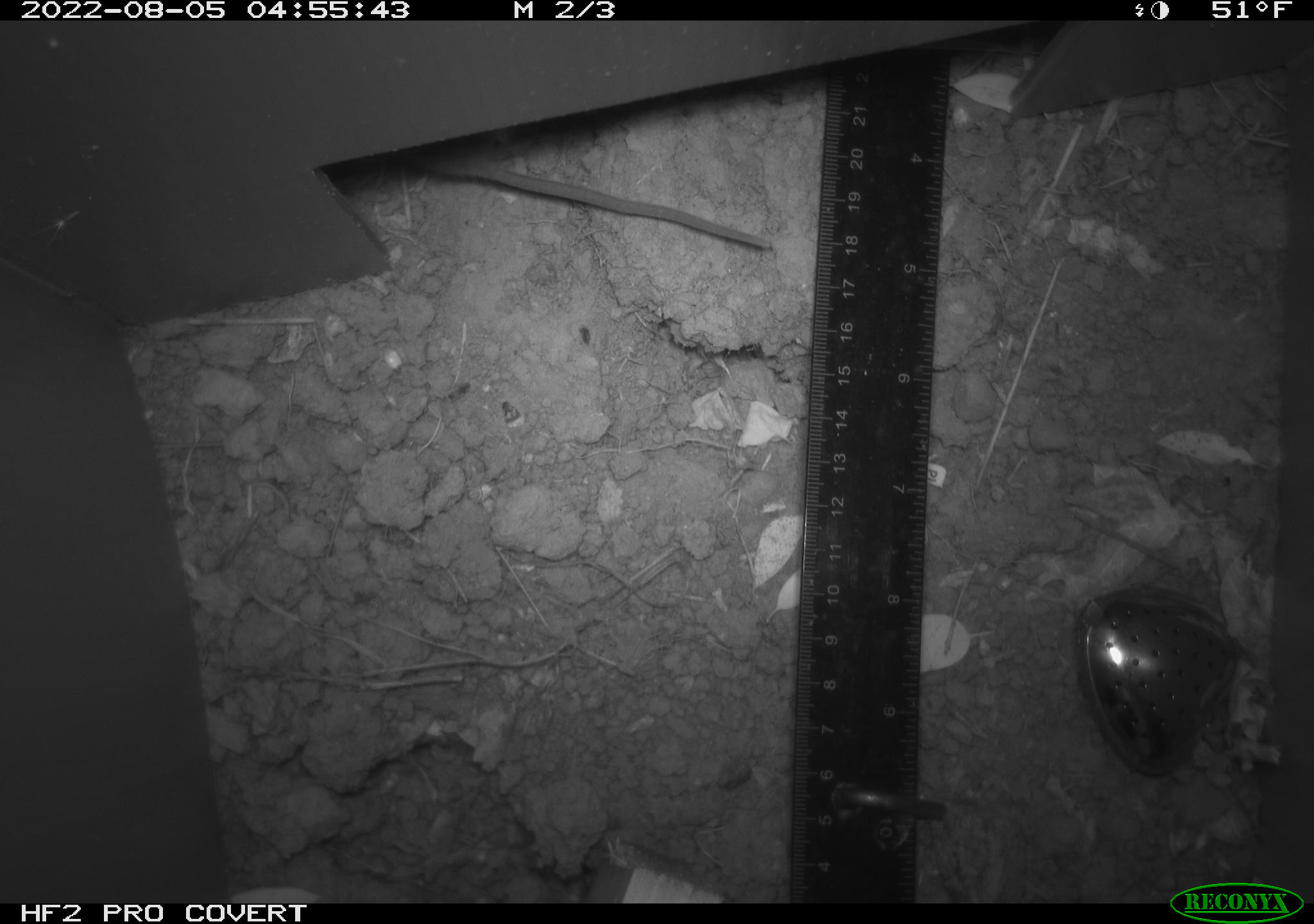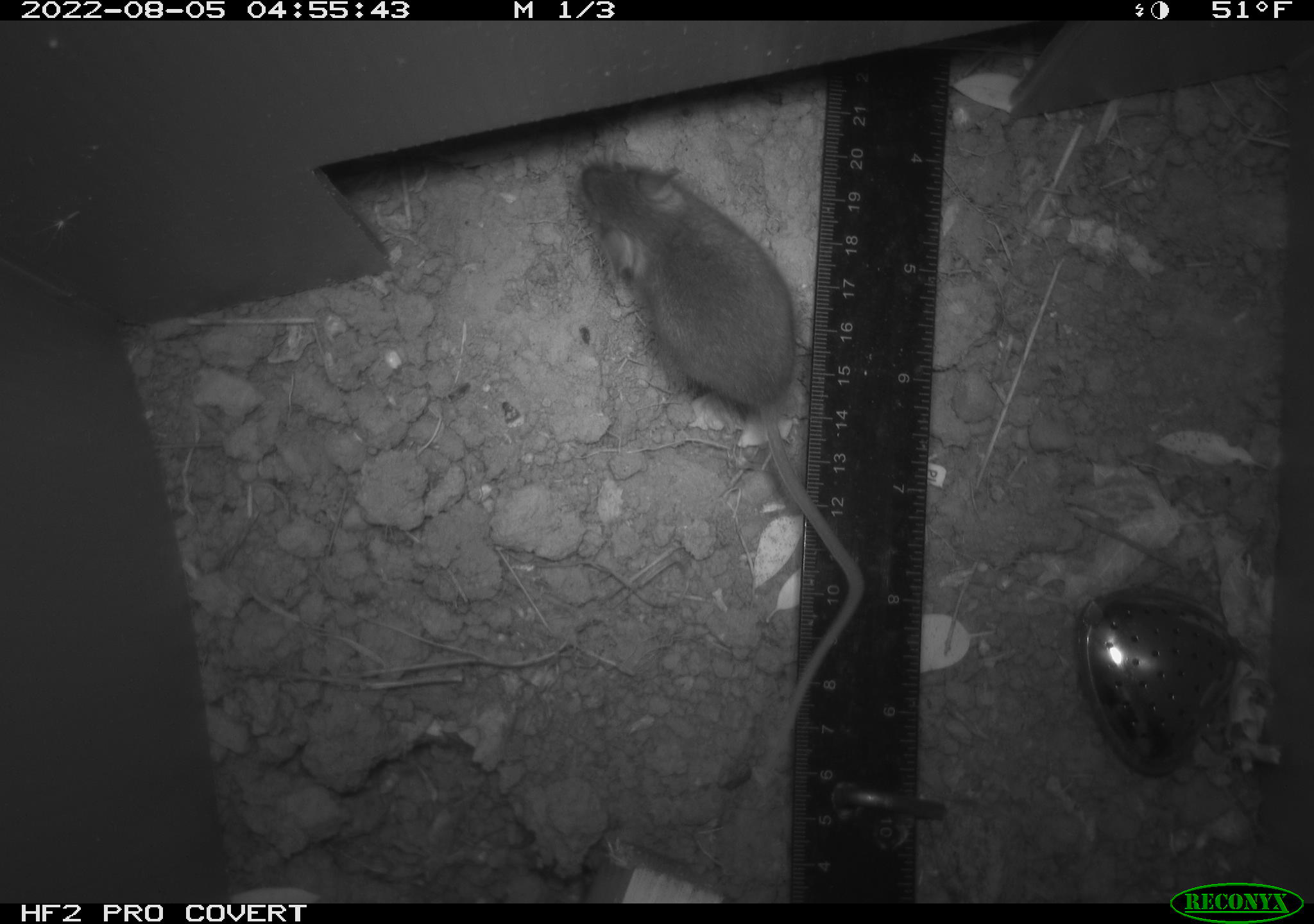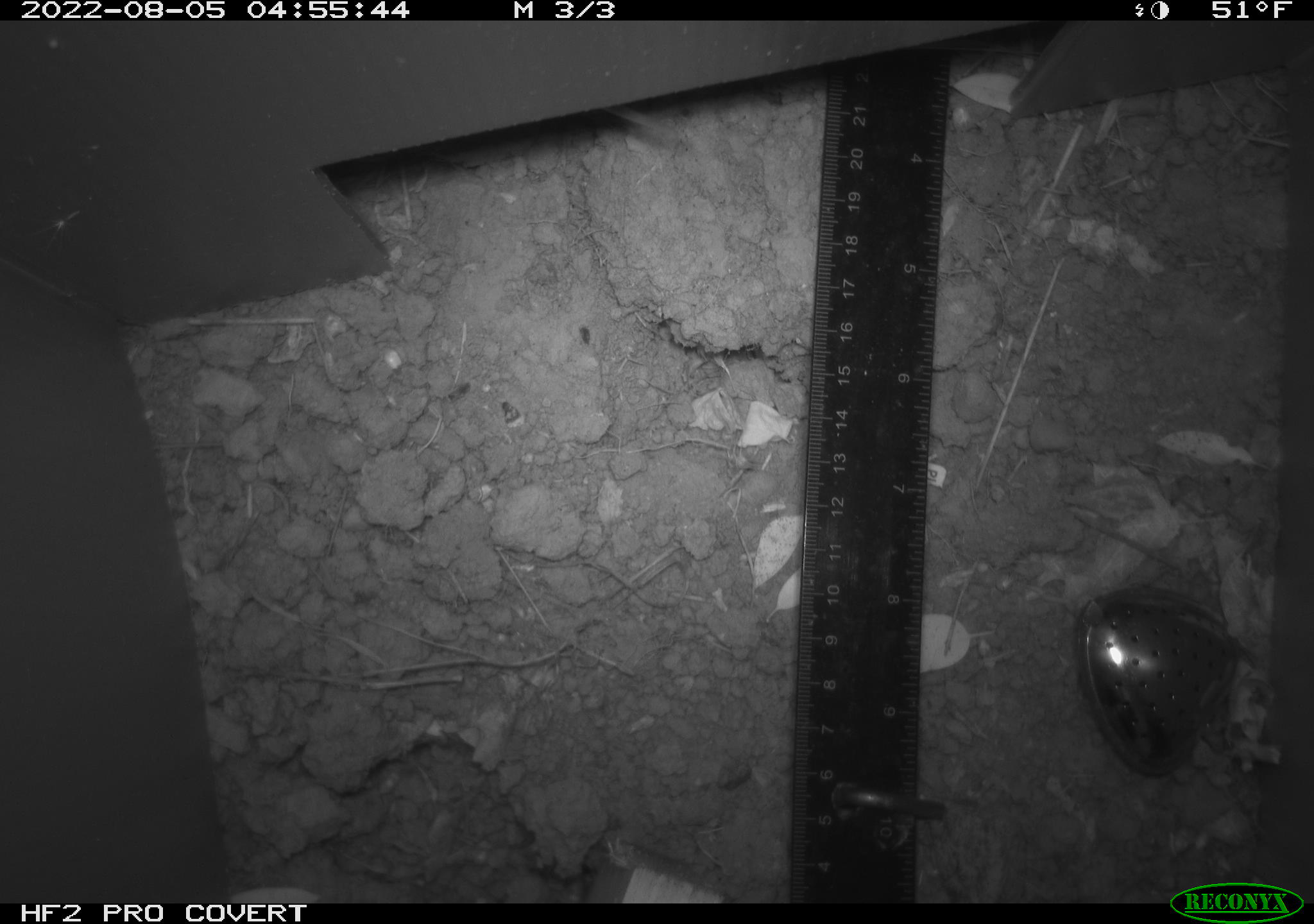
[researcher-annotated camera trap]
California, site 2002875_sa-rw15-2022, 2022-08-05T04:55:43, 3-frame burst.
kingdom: Animalia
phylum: Chordata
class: Mammalia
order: Rodentia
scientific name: Rodentia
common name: mouse species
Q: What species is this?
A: Mouse species (Rodentia).